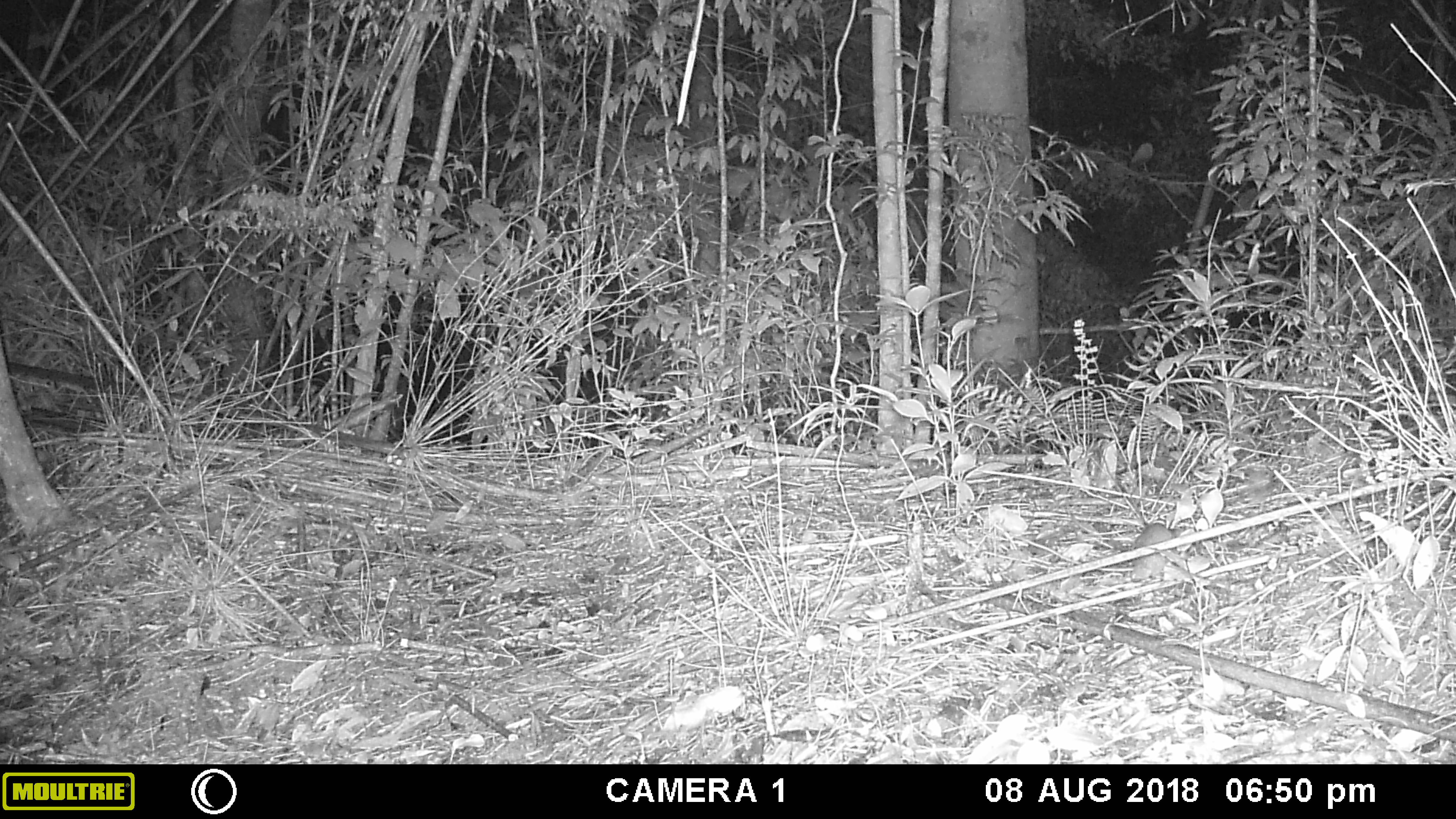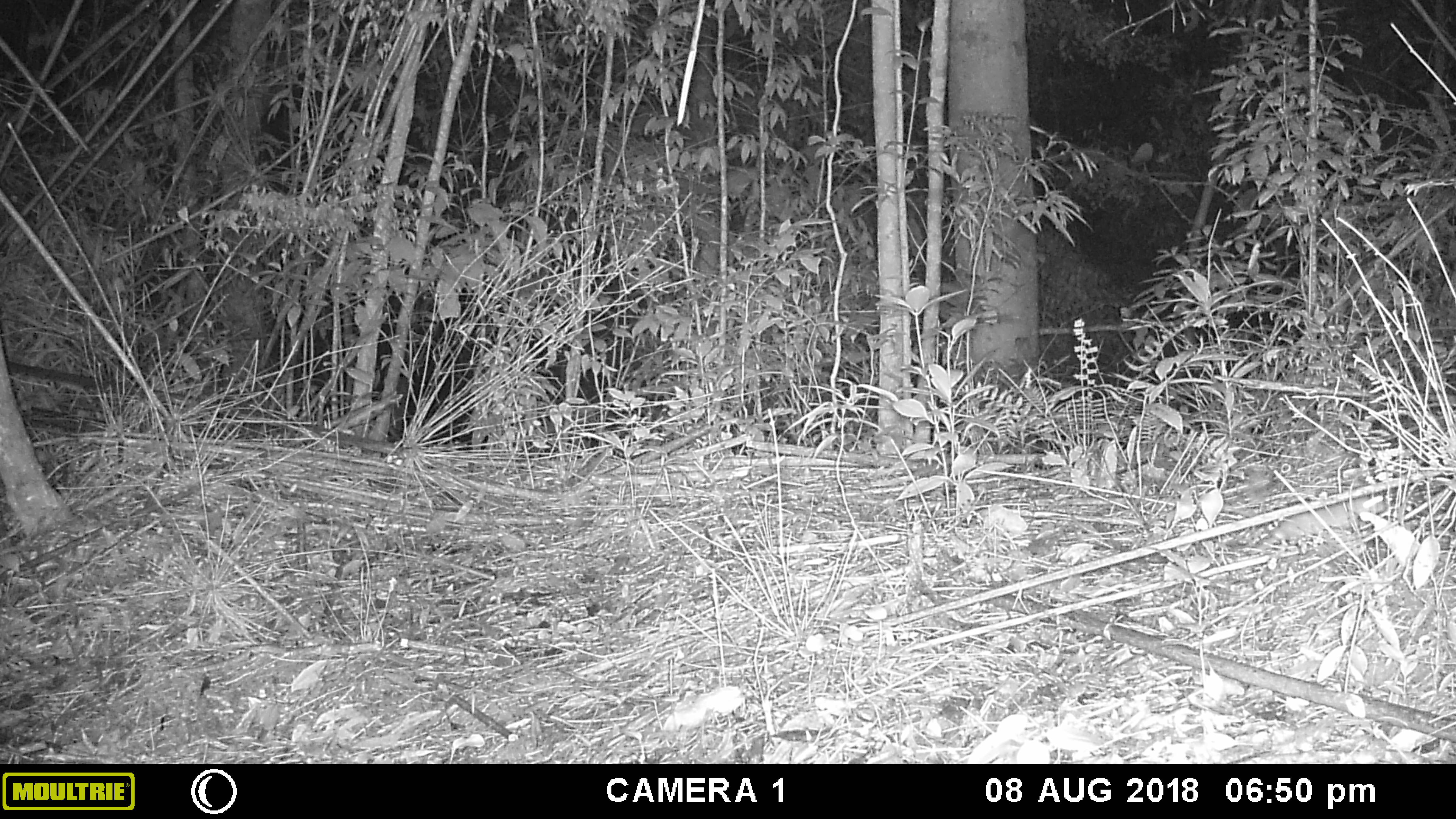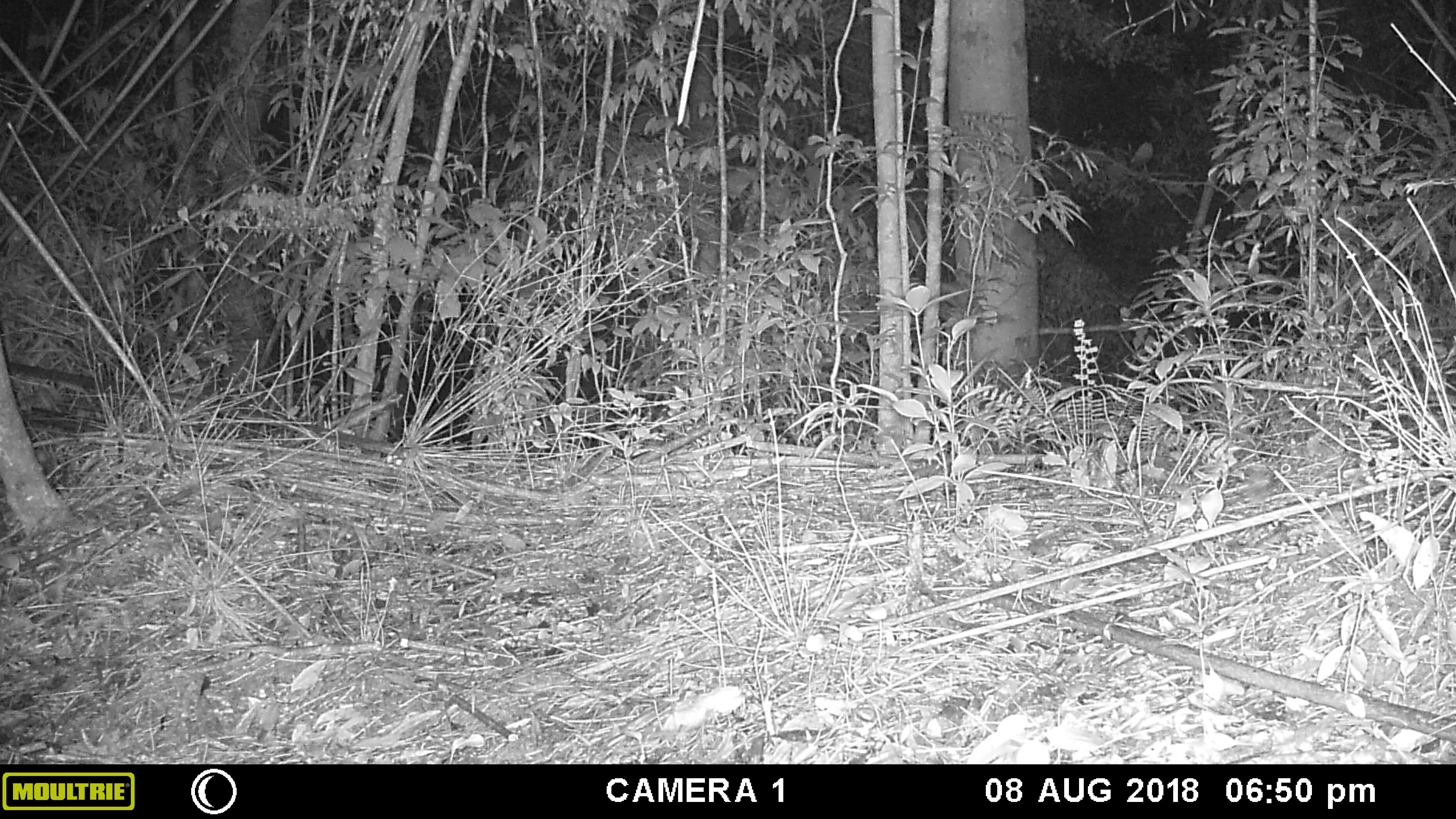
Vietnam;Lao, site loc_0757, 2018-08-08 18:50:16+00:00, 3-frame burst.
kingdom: Animalia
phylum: Chordata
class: Mammalia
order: Rodentia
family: Muridae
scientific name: Muridae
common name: old-world mice and rats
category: unidentified murid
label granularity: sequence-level